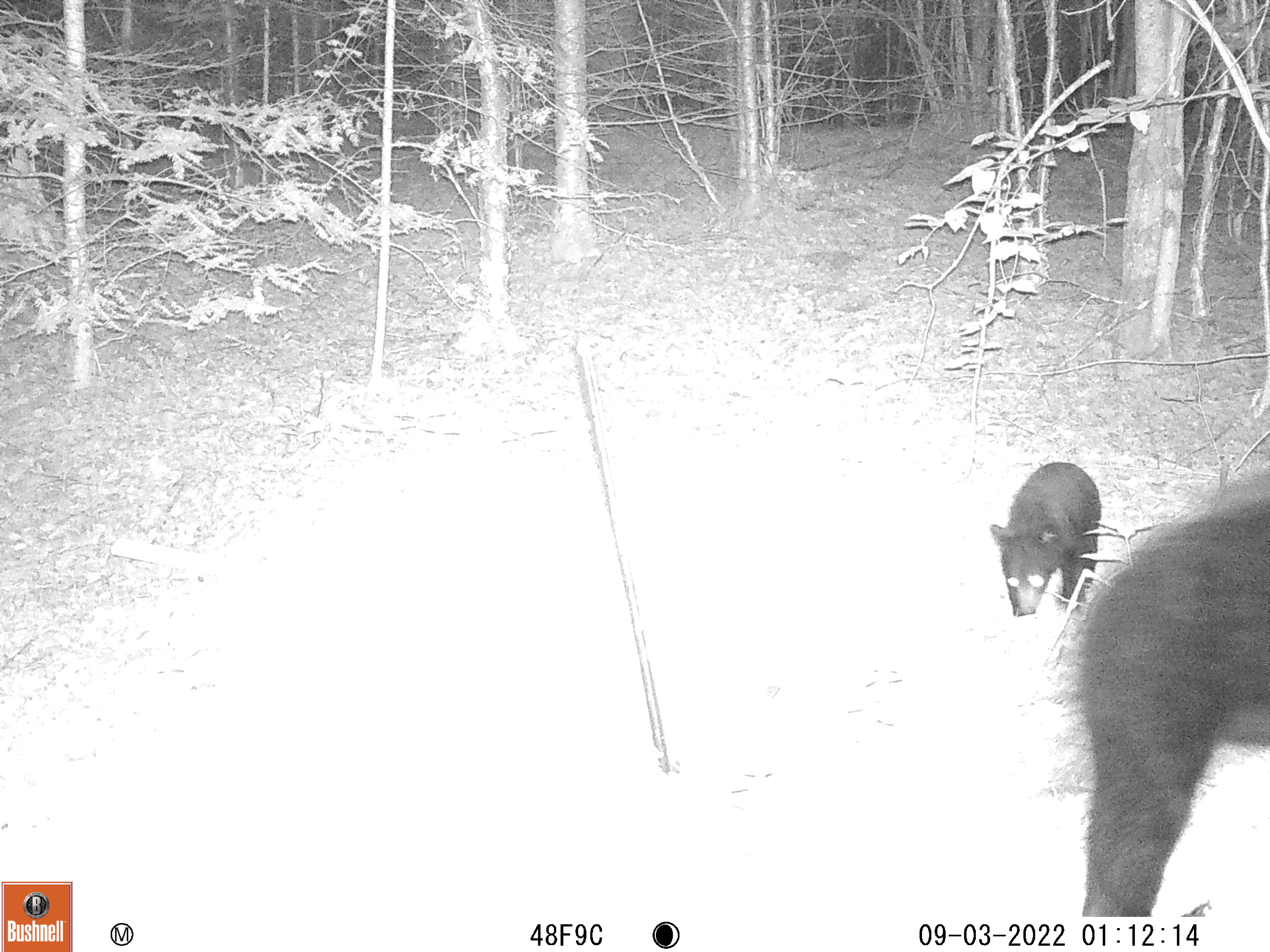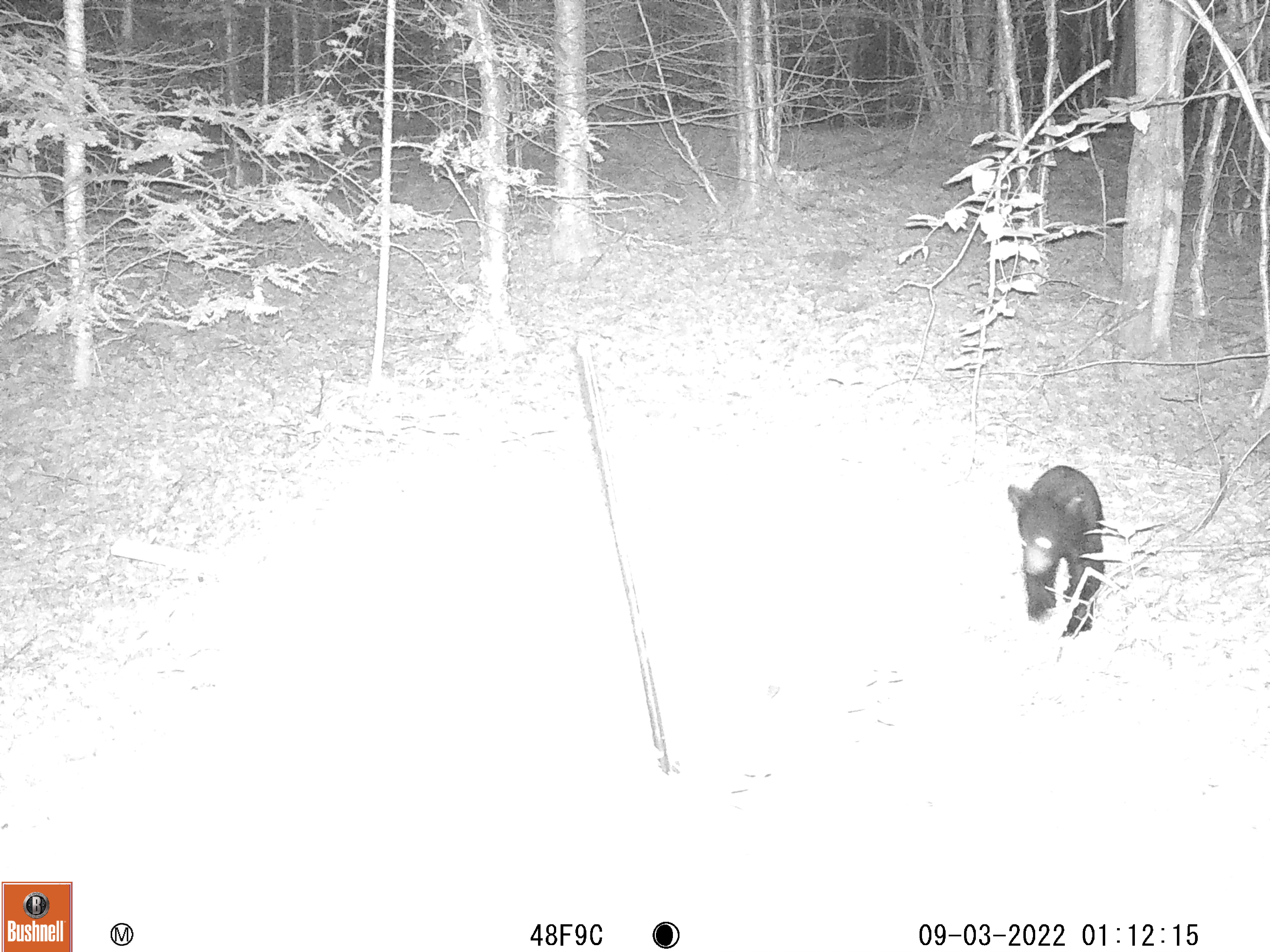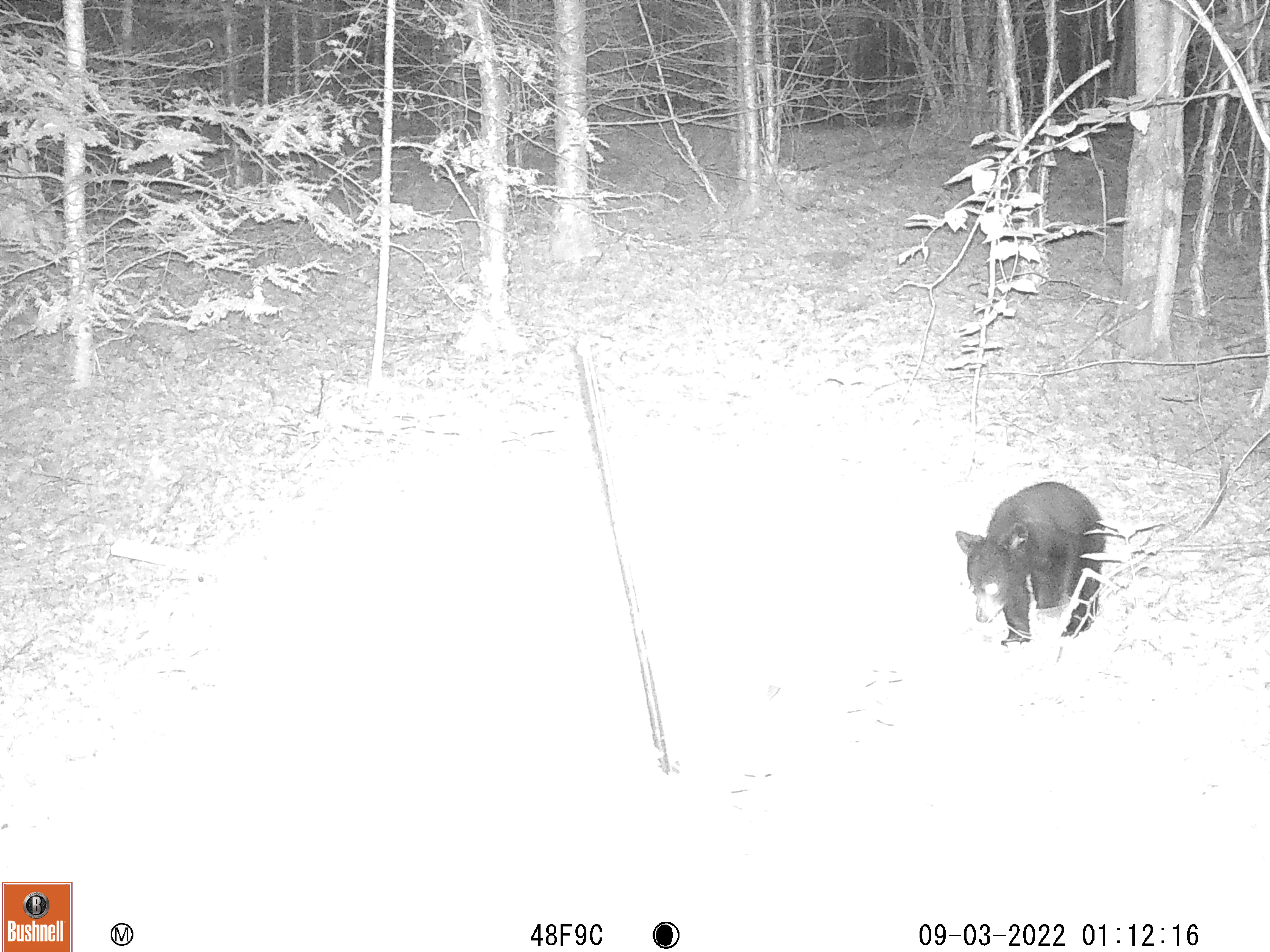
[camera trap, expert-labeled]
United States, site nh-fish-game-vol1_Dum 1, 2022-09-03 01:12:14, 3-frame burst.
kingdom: Animalia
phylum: Chordata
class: Mammalia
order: Carnivora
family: Ursidae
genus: Ursus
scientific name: Ursus americanus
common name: black bear